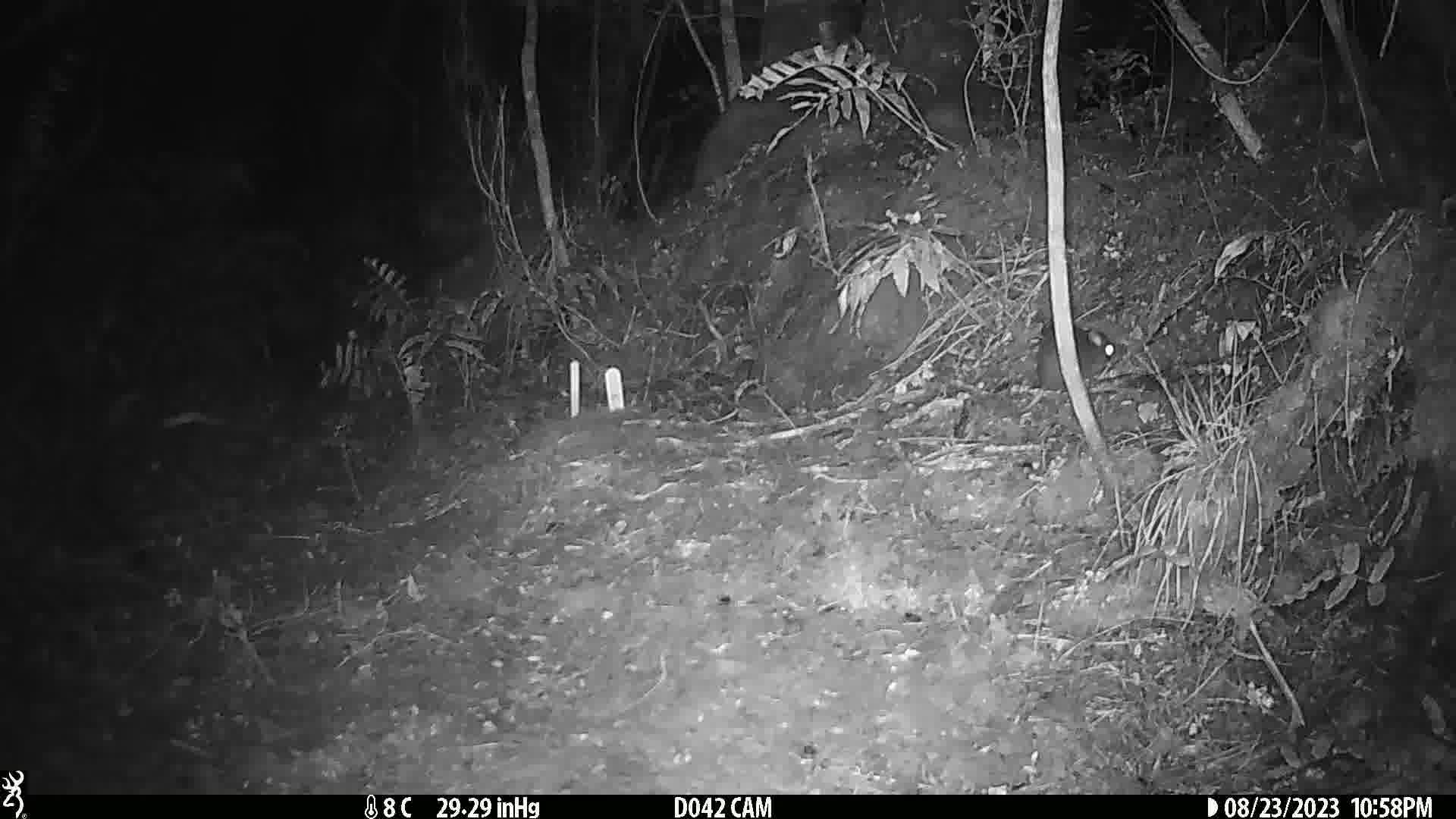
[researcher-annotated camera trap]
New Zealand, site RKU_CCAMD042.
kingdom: Animalia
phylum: Chordata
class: Mammalia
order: Rodentia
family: Muridae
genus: Rattus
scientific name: Rattus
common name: rat